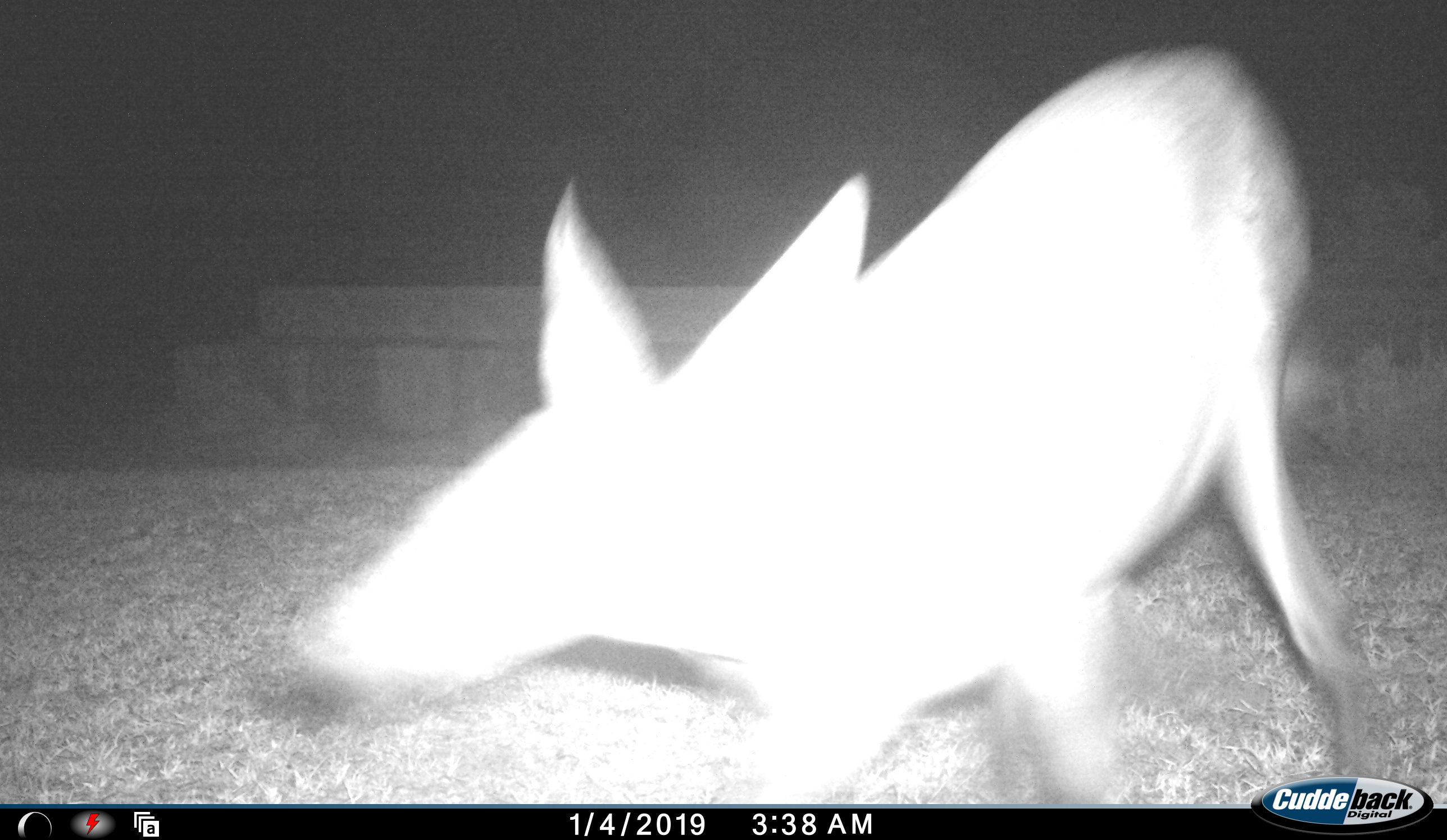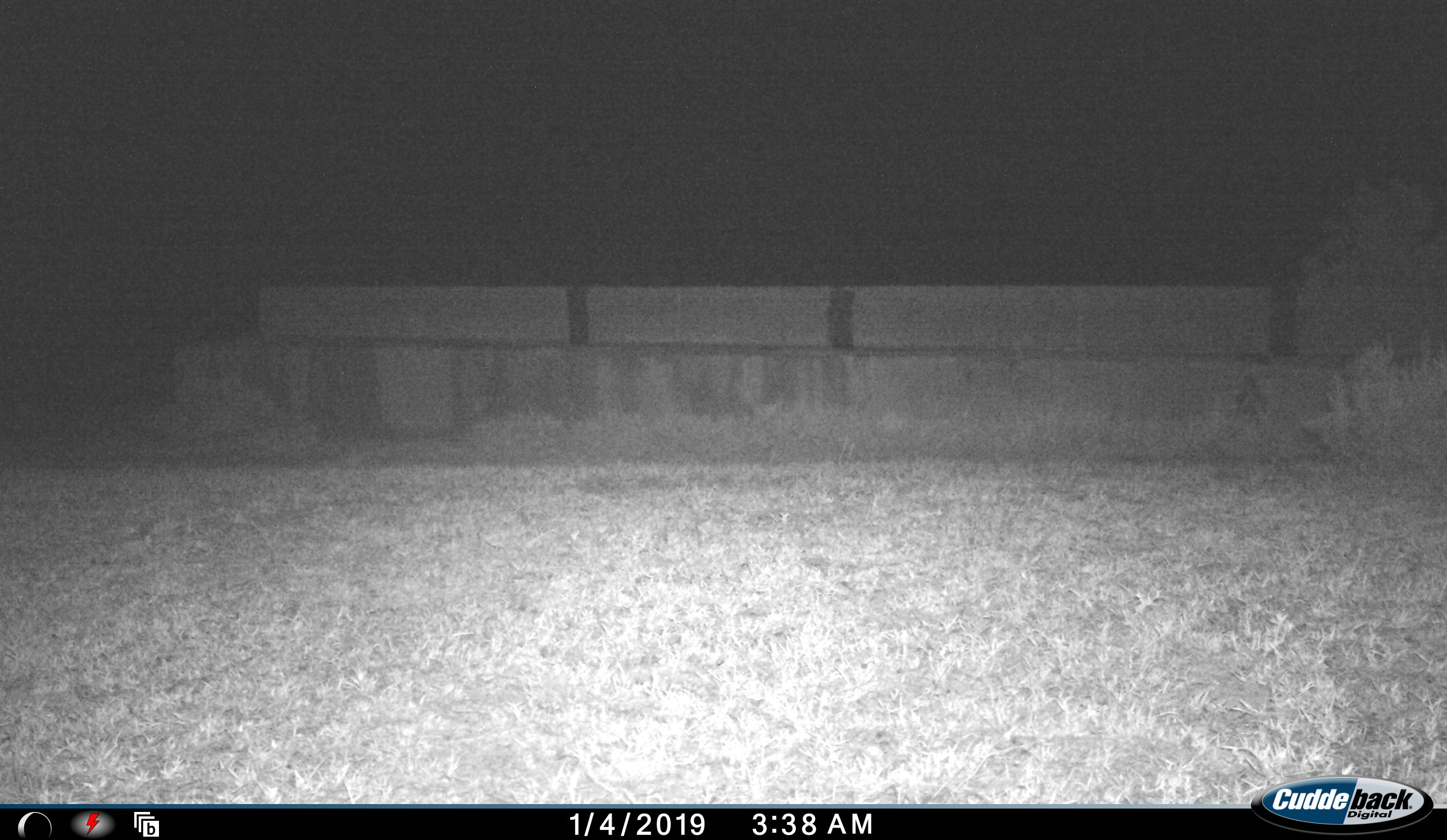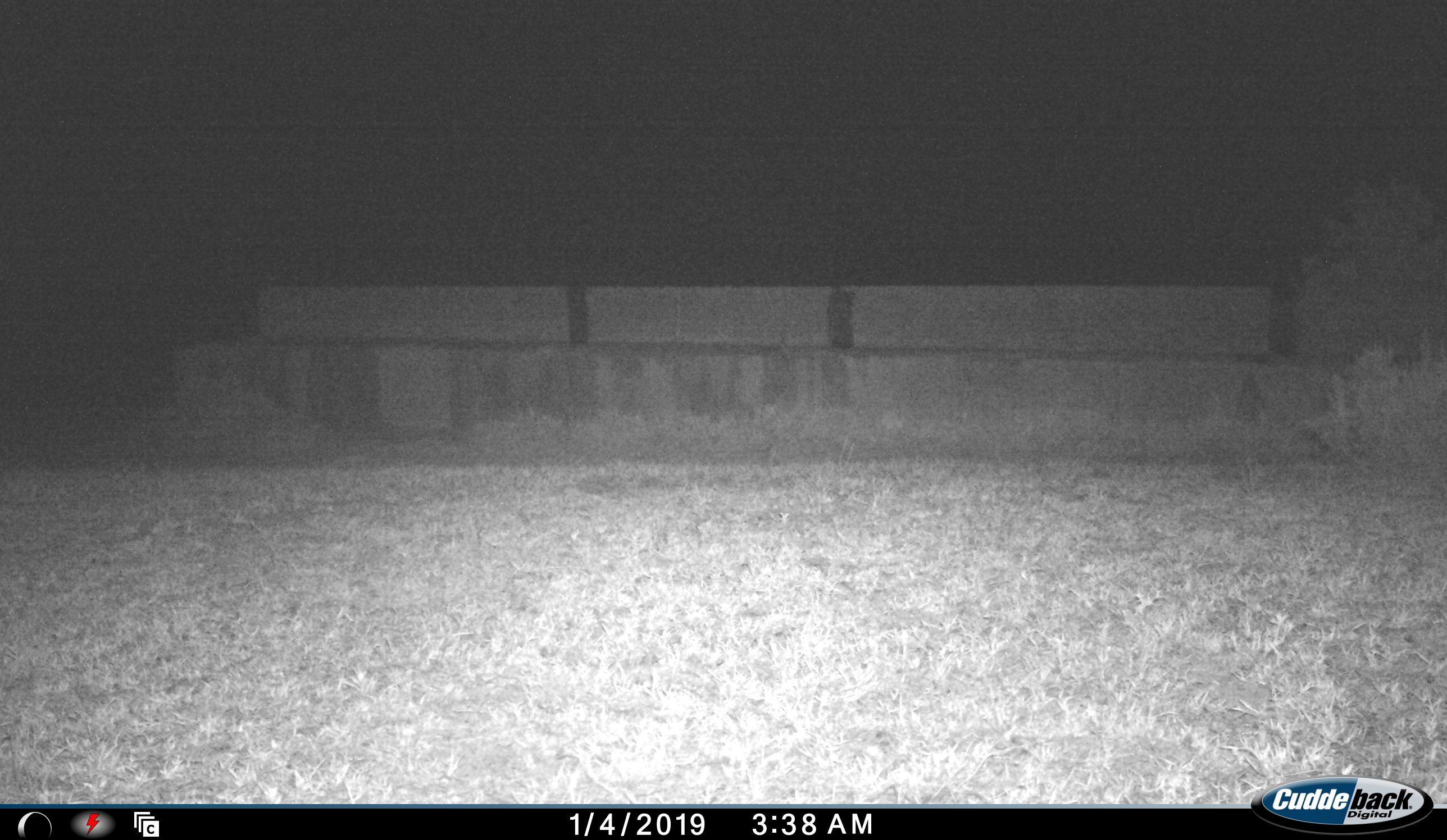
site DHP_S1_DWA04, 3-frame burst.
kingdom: Animalia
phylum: Chordata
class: Mammalia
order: Artiodactyla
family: Bovidae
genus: Sylvicapra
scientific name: Sylvicapra grimmia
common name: common duiker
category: duikercommongrey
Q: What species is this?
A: Duikercommongrey (common duiker) (Sylvicapra grimmia).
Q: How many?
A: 1.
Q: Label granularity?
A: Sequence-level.